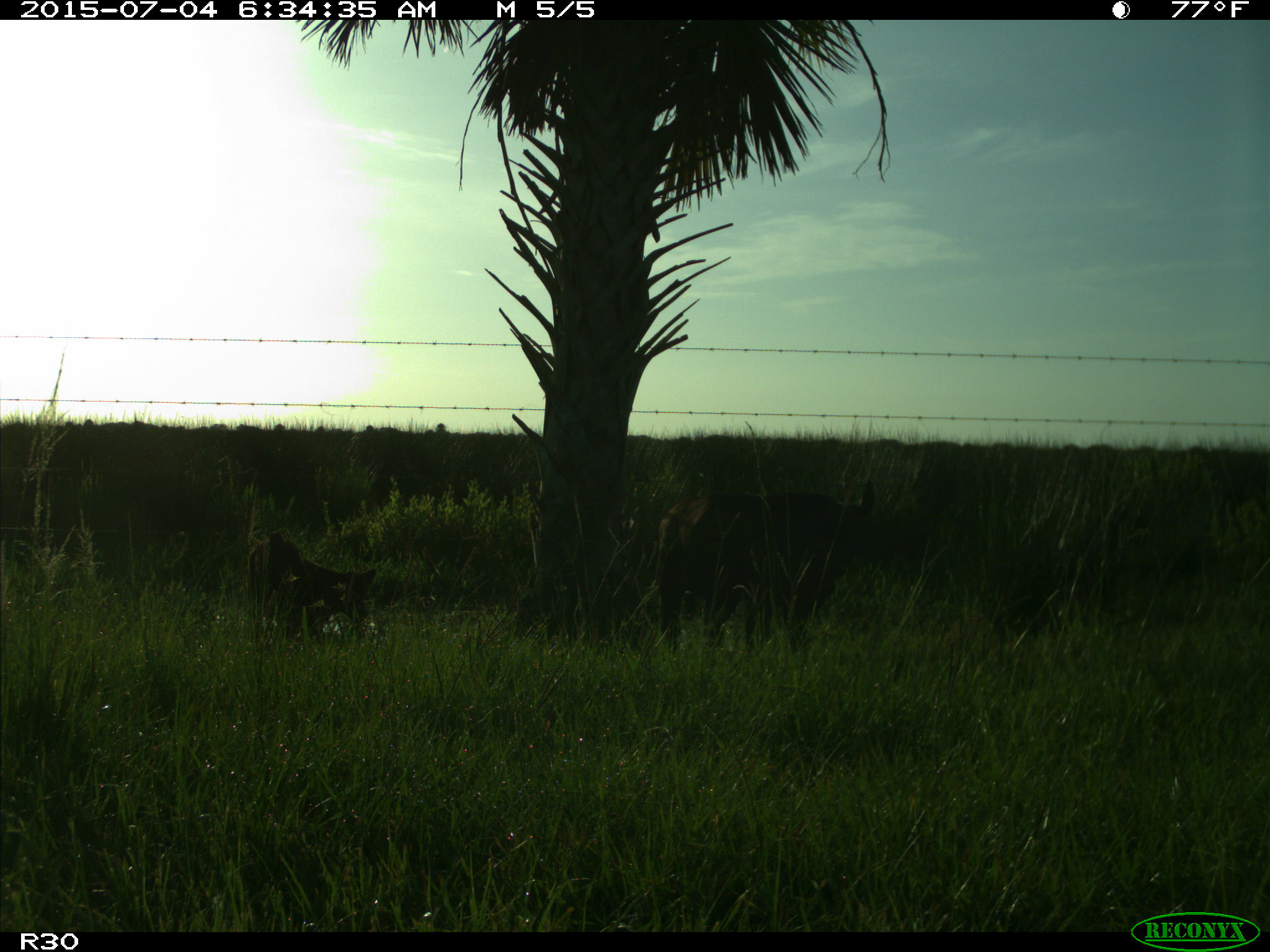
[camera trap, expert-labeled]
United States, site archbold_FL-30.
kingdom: Animalia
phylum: Chordata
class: Mammalia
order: Artiodactyla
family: Bovidae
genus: Bos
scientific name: Bos taurus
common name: domestic cow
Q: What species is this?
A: Bos taurus (domestic cow).